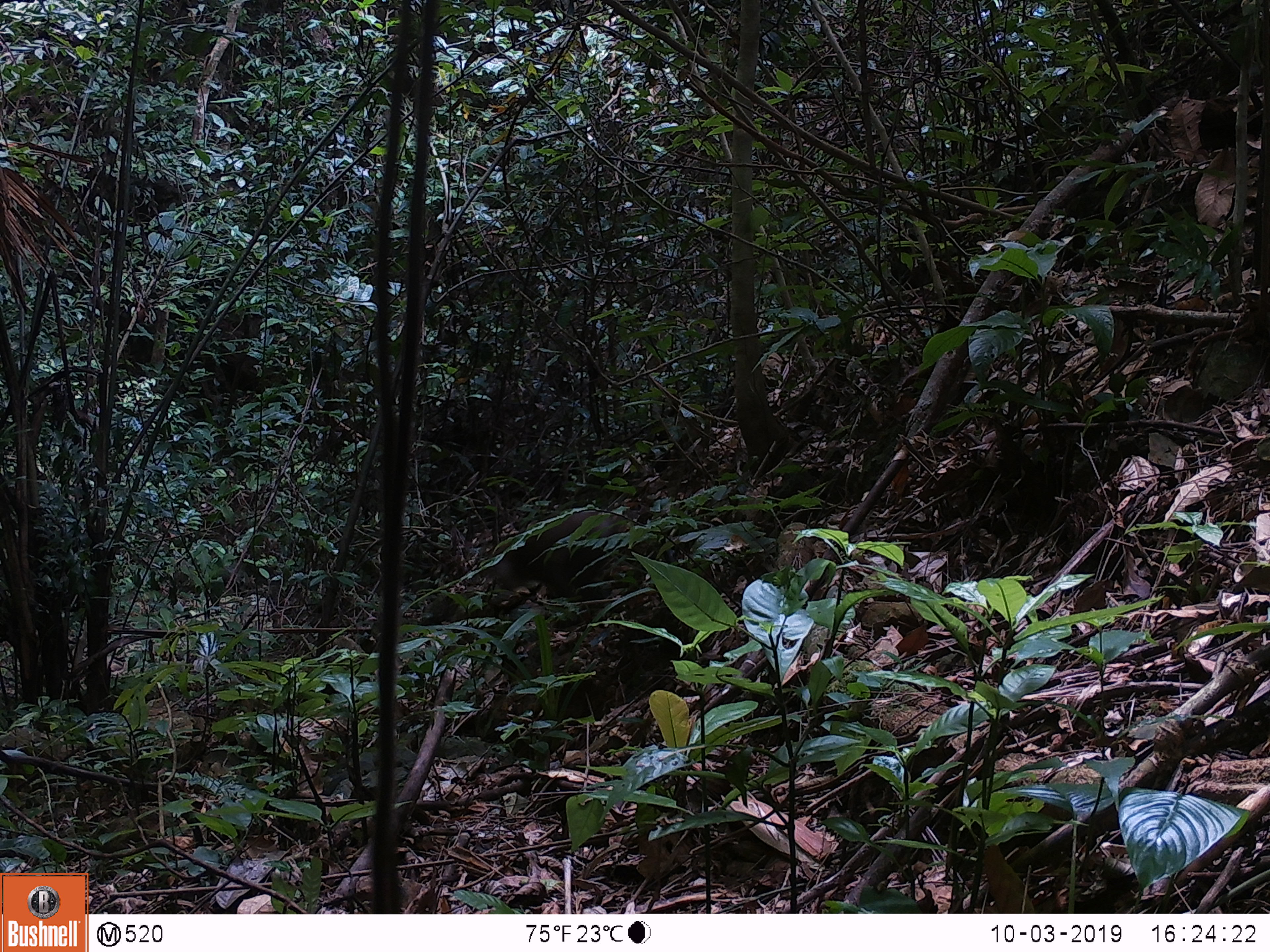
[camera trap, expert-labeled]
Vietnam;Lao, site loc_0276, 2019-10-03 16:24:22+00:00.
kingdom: Animalia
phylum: Chordata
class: Mammalia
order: Primates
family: Cercopithecidae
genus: Macaca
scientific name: Macaca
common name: macaques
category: assam or rhesus macaque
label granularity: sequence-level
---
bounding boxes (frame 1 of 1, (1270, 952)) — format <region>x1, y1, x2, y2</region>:
assam or rhesus macaque: <region>471, 509, 677, 607</region>